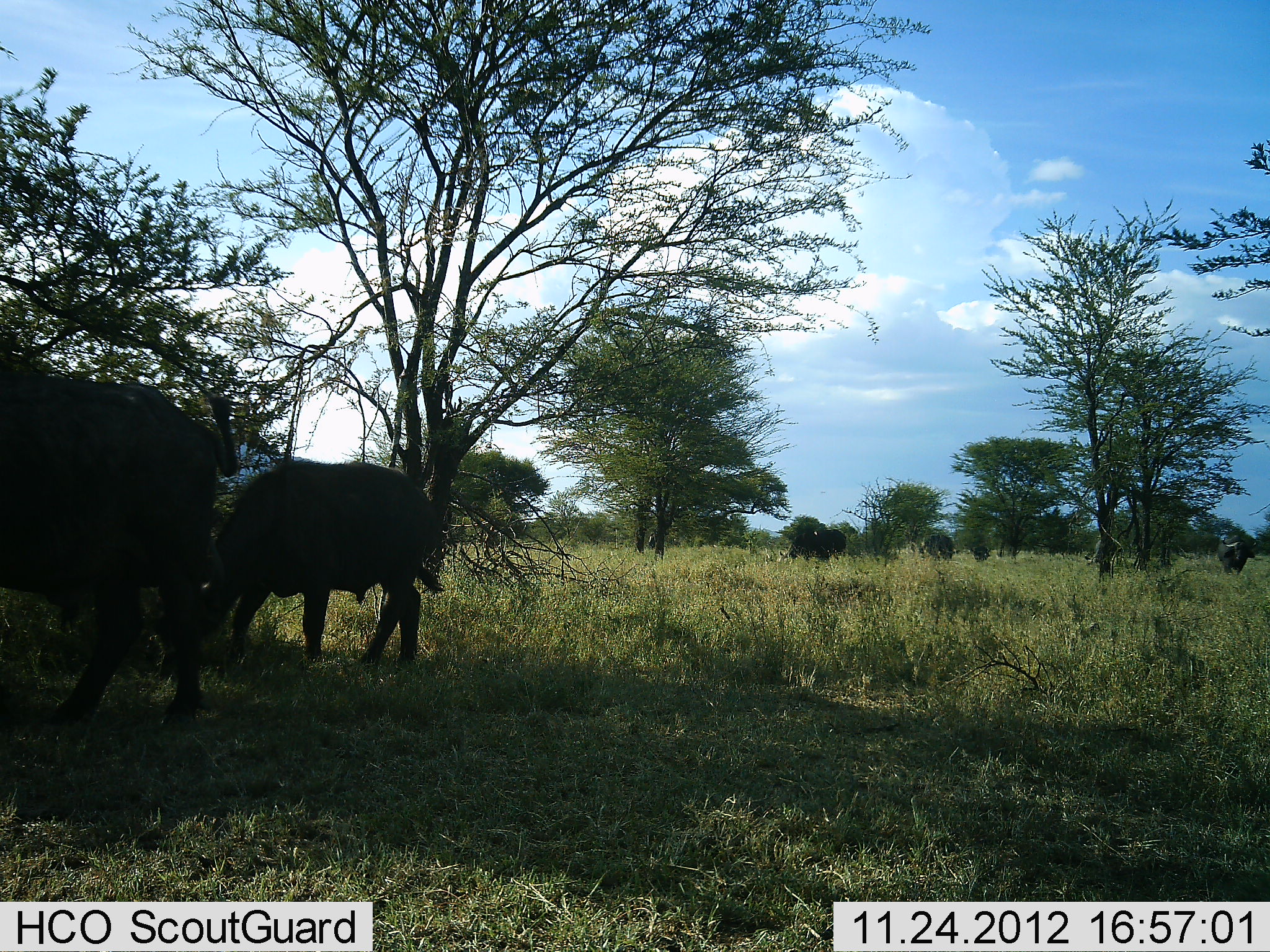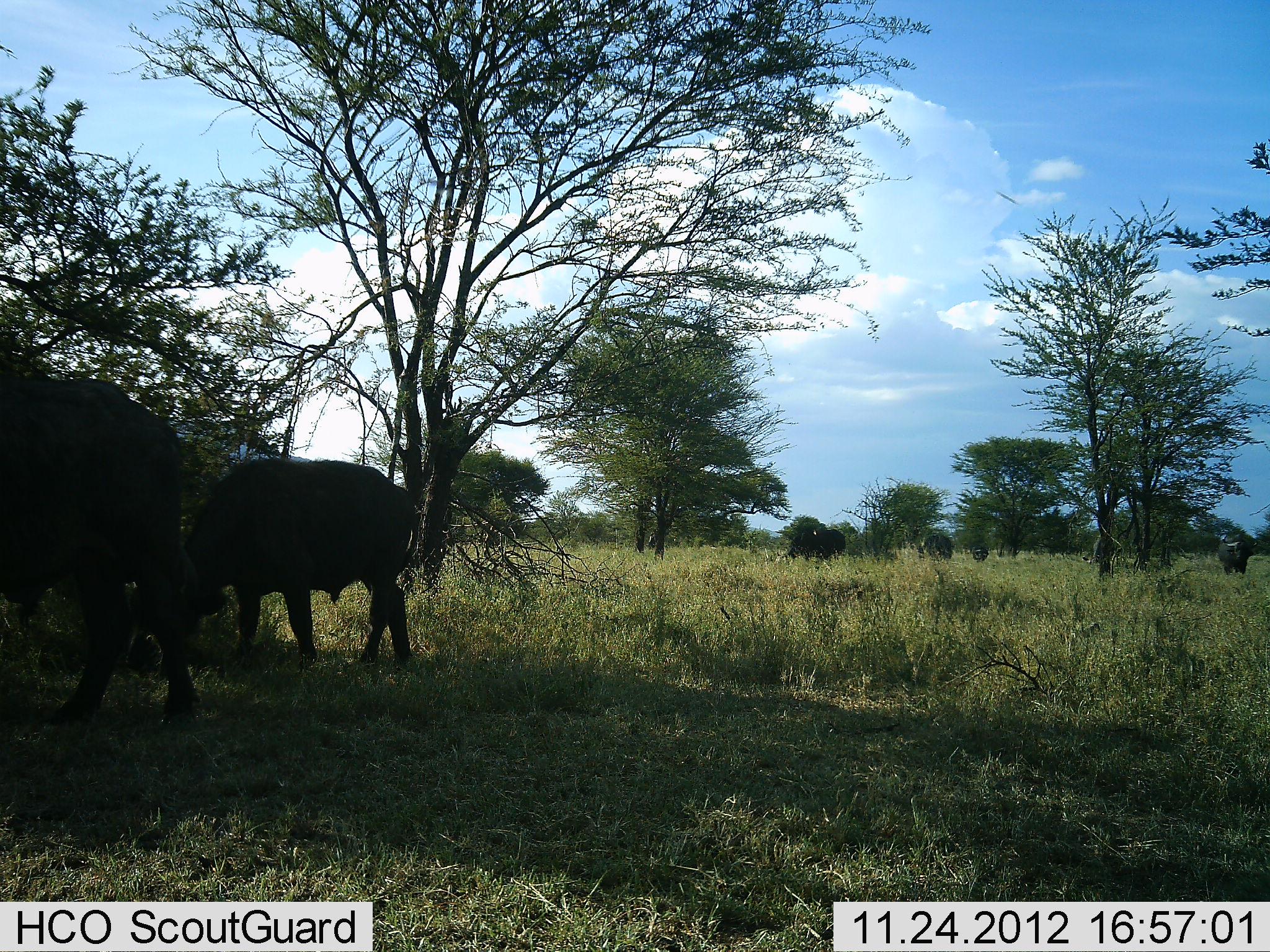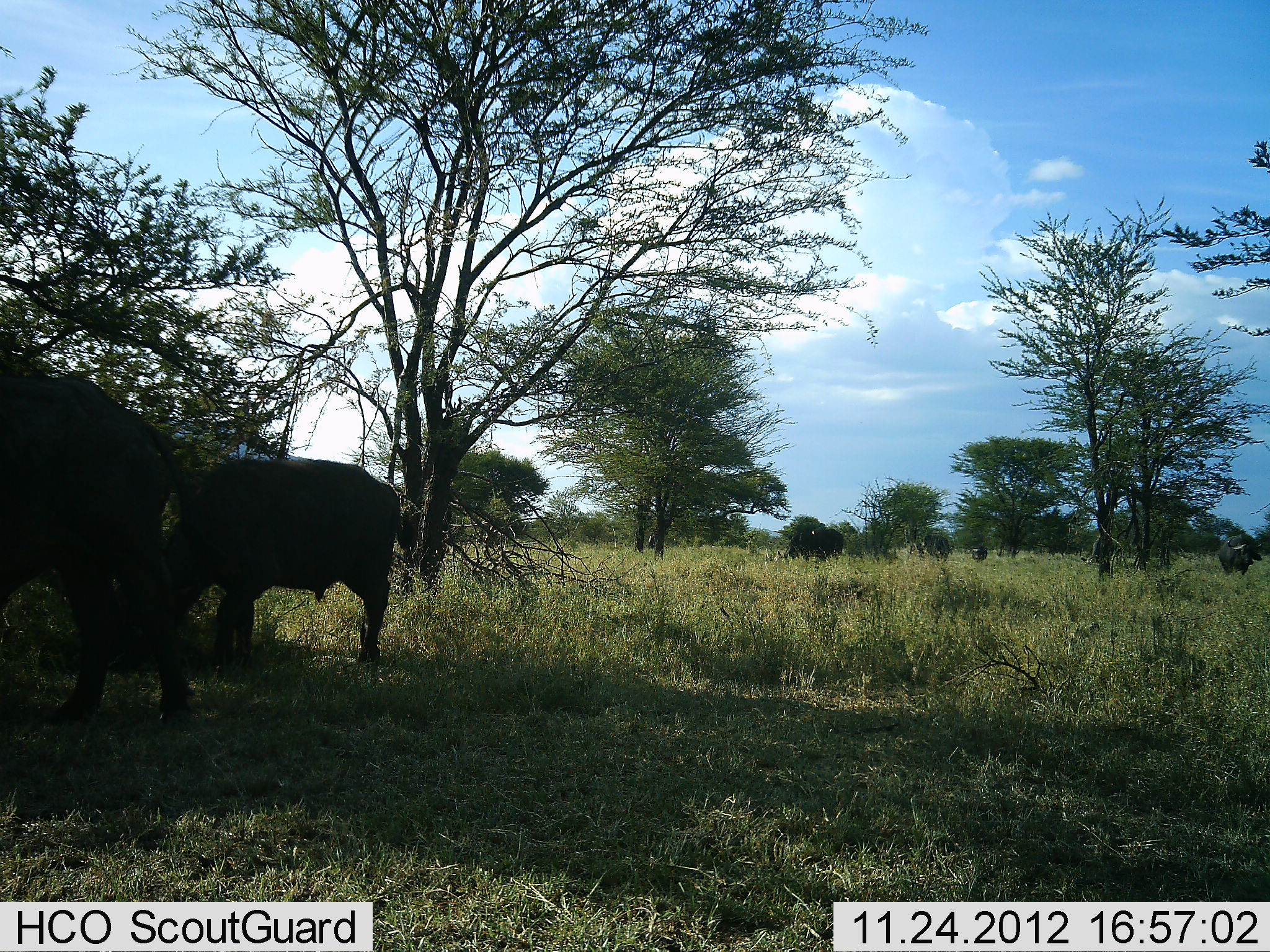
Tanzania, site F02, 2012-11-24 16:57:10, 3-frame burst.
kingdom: Animalia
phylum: Chordata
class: Mammalia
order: Artiodactyla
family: Bovidae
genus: Syncerus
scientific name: Syncerus caffer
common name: cape buffalo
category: buffalo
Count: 4.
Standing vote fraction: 59%.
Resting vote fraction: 0%.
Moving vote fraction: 19%.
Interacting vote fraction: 0%.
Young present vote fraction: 4%.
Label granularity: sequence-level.